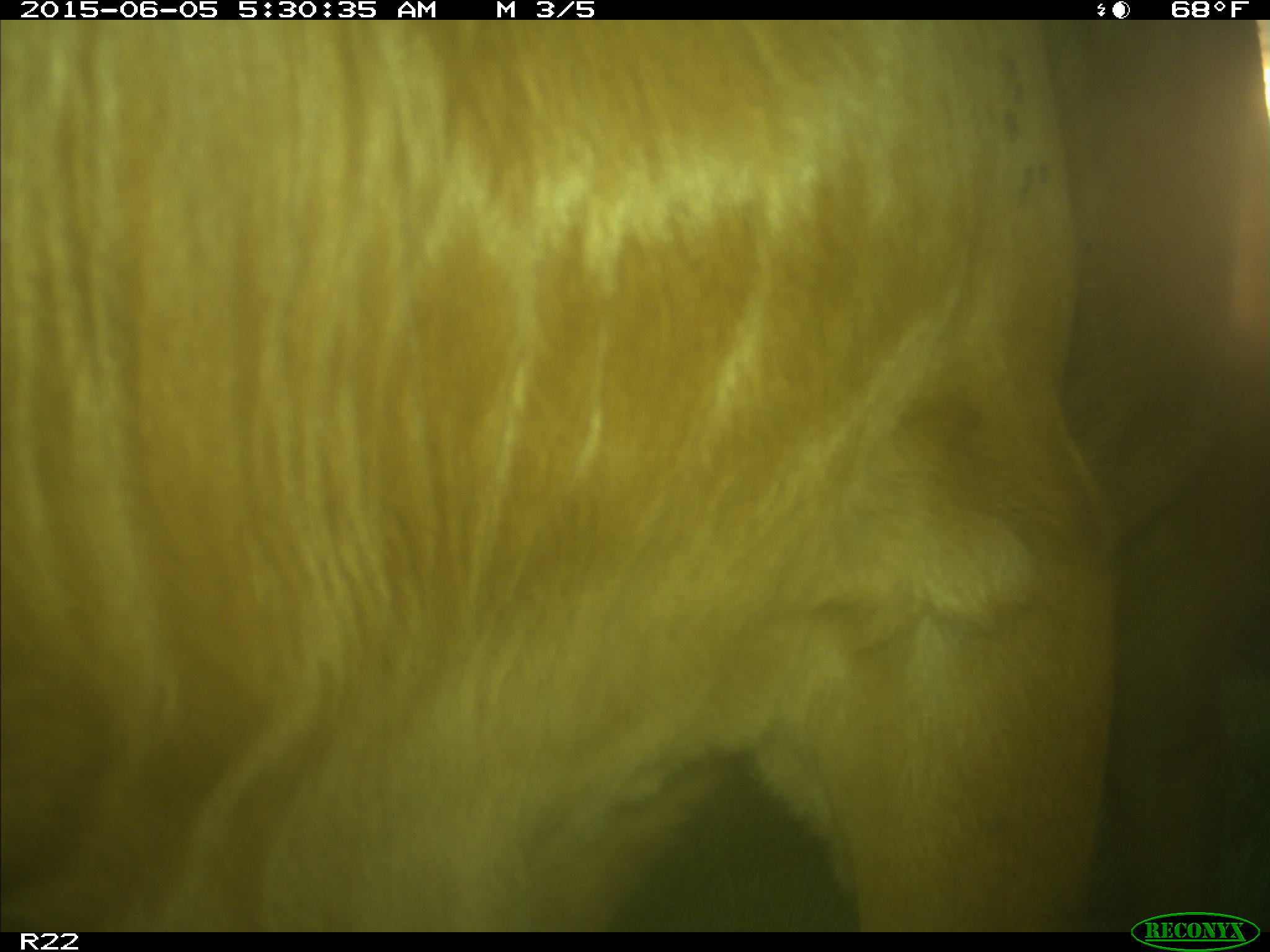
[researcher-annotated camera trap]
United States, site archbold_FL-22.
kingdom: Animalia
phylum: Chordata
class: Mammalia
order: Artiodactyla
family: Bovidae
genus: Bos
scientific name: Bos taurus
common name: domestic cow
Bos taurus (domestic cow).